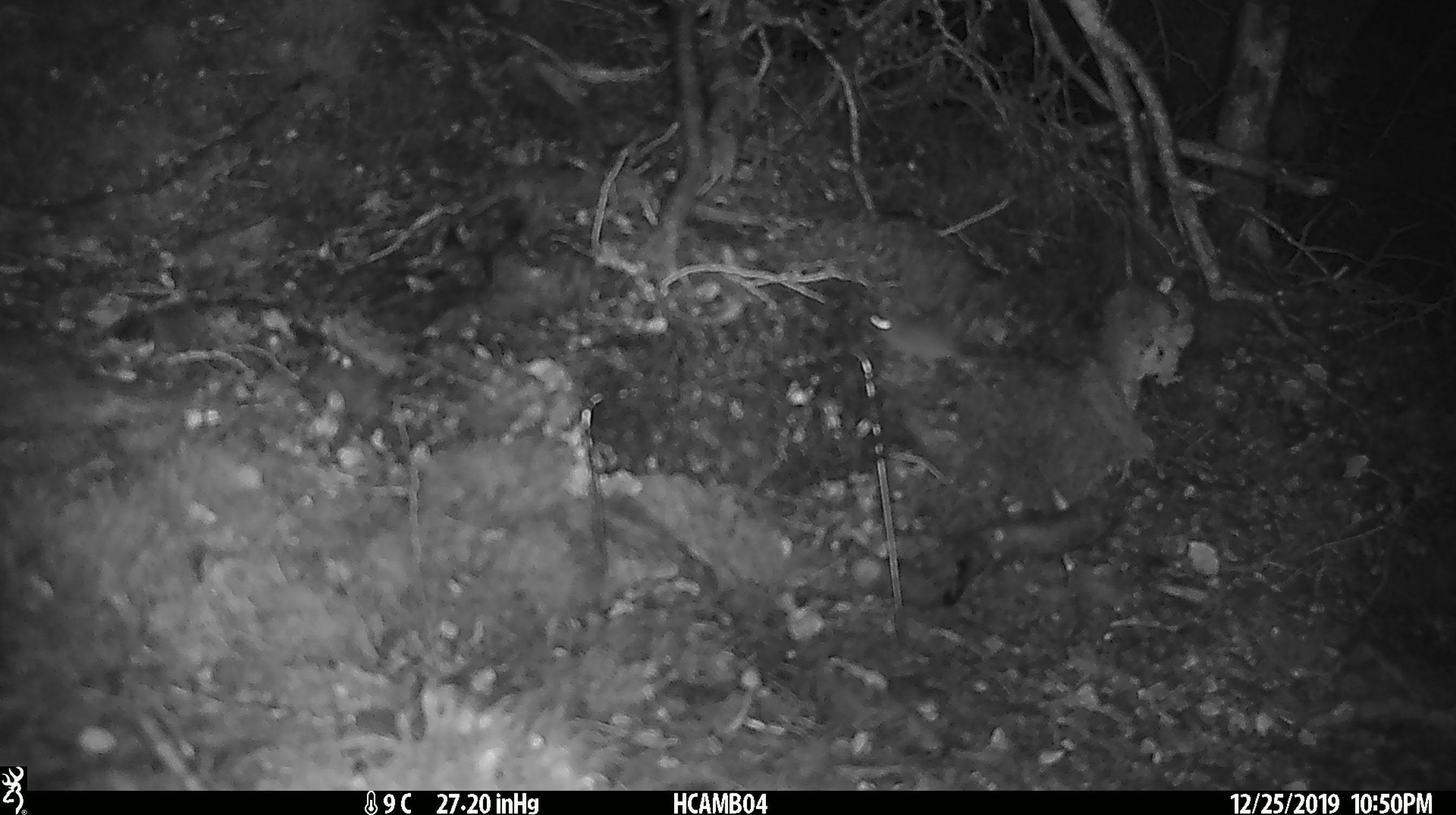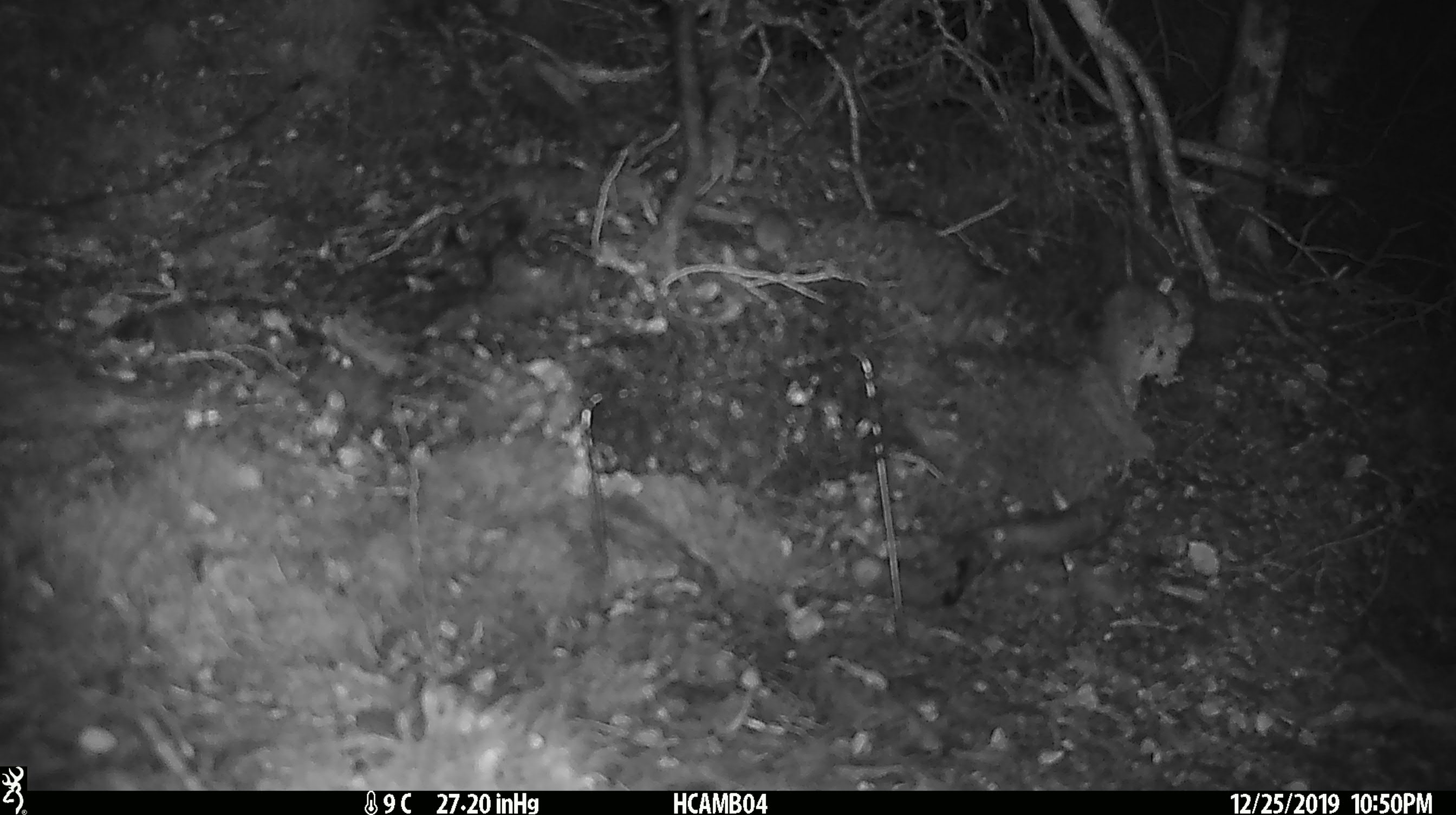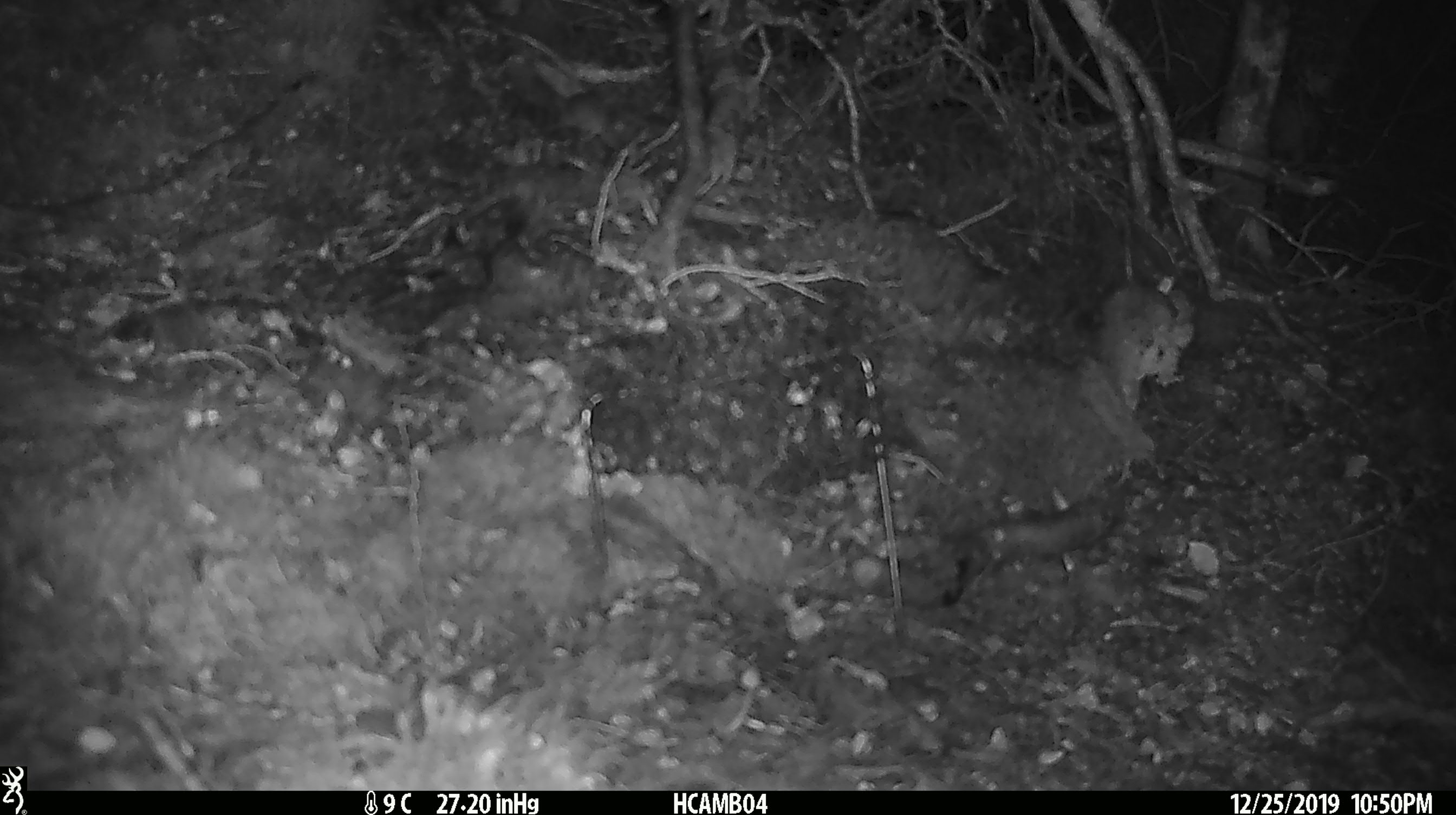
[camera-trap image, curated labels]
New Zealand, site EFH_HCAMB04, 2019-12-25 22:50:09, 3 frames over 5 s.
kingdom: Animalia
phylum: Chordata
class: Mammalia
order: Rodentia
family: Muridae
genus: Mus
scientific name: Mus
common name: mouse